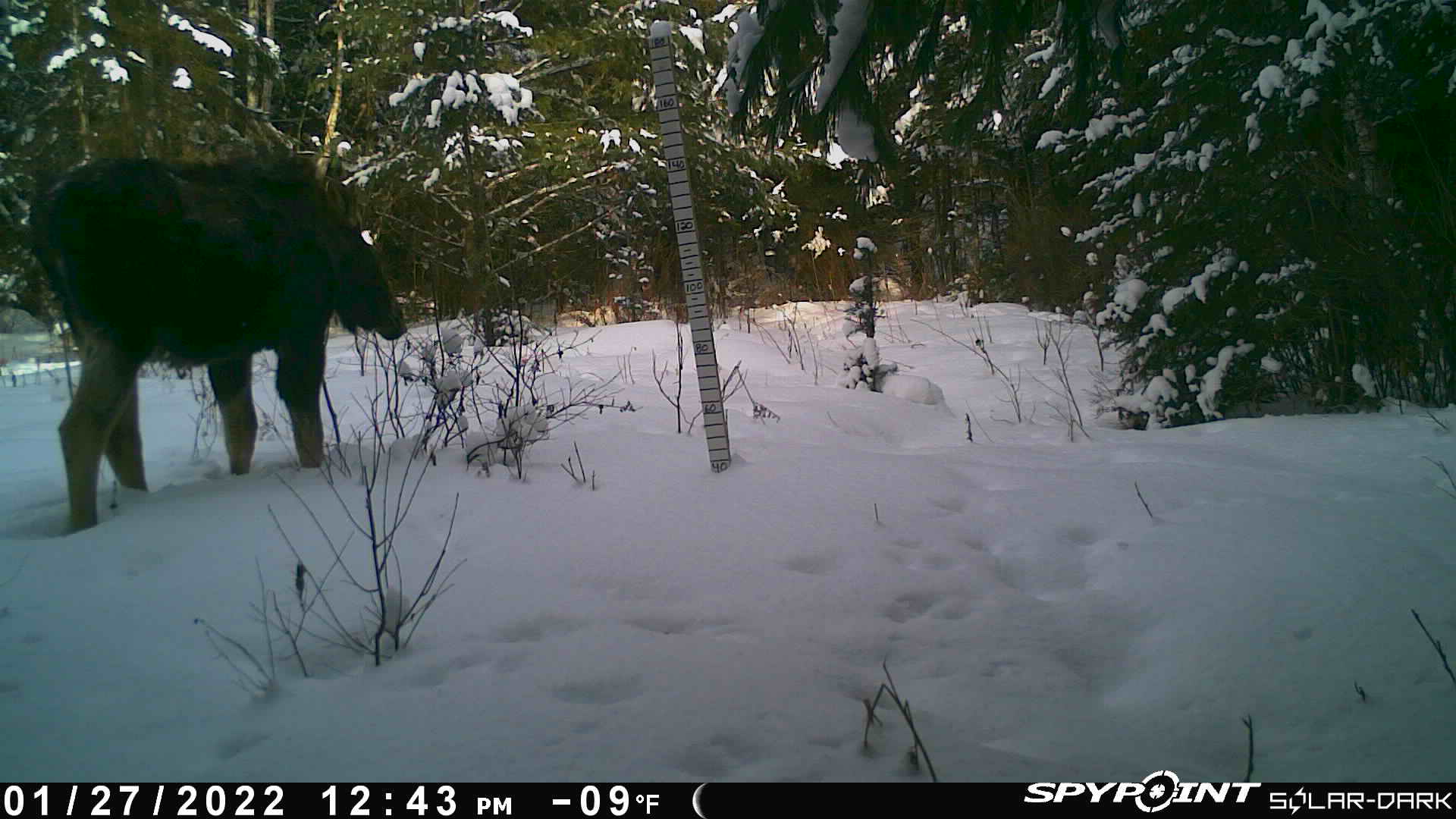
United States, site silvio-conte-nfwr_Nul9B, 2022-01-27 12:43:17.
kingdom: Animalia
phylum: Chordata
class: Mammalia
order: Artiodactyla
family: Cervidae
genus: Alces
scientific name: Alces alces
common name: moose